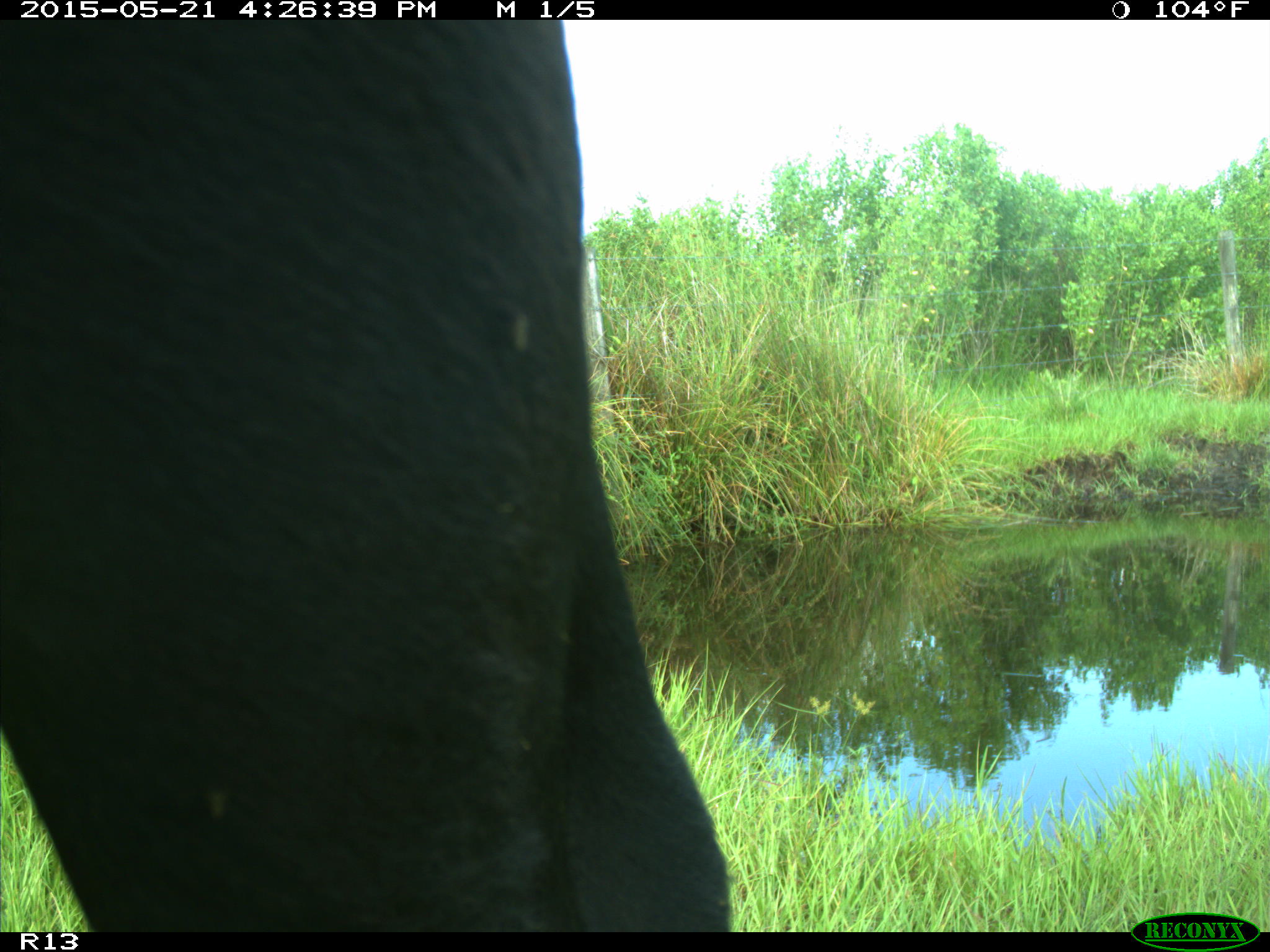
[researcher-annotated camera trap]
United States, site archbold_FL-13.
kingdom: Animalia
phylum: Chordata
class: Mammalia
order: Artiodactyla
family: Bovidae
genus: Bos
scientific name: Bos taurus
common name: domestic cow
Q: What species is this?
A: Bos taurus (domestic cow).